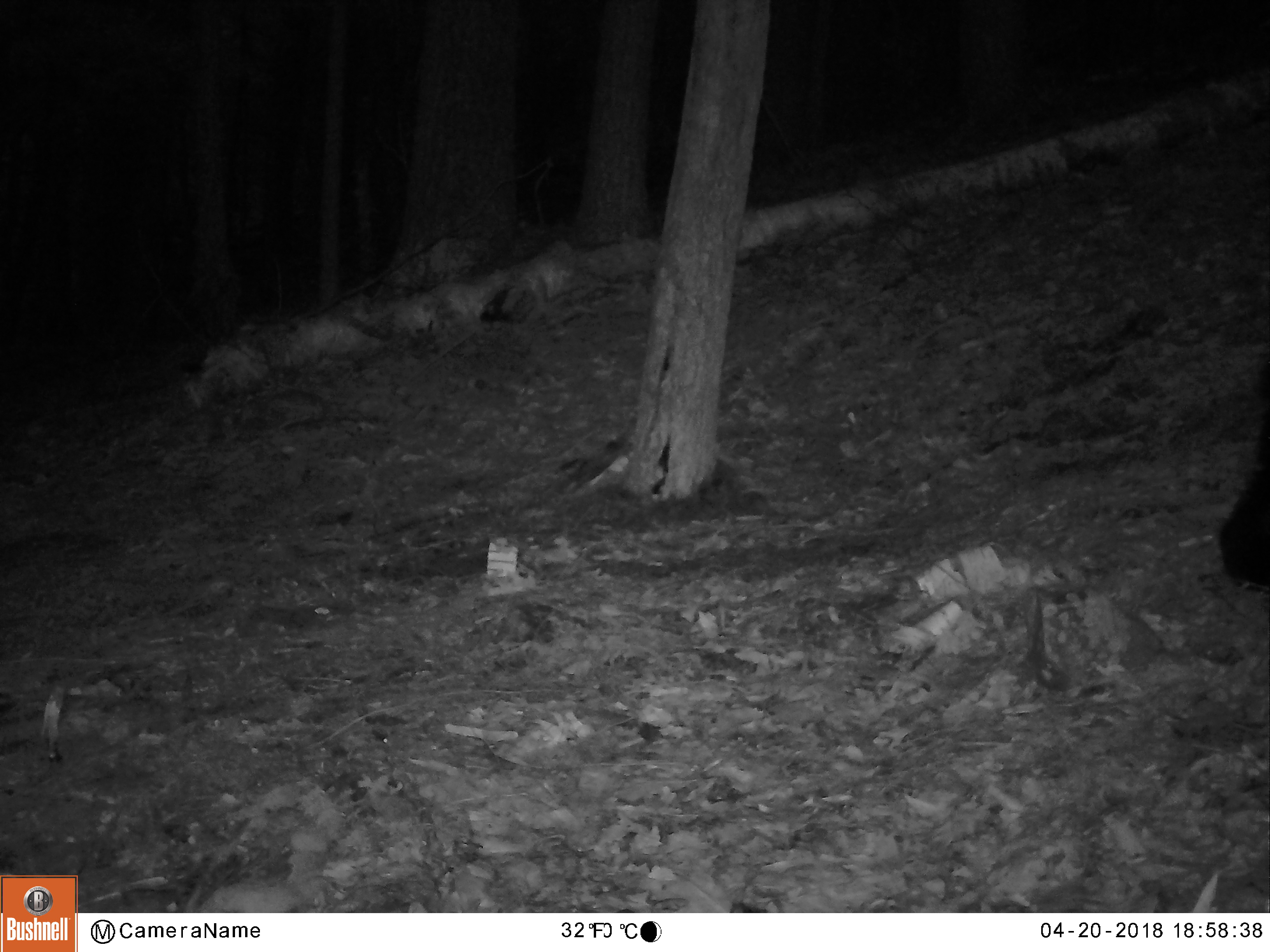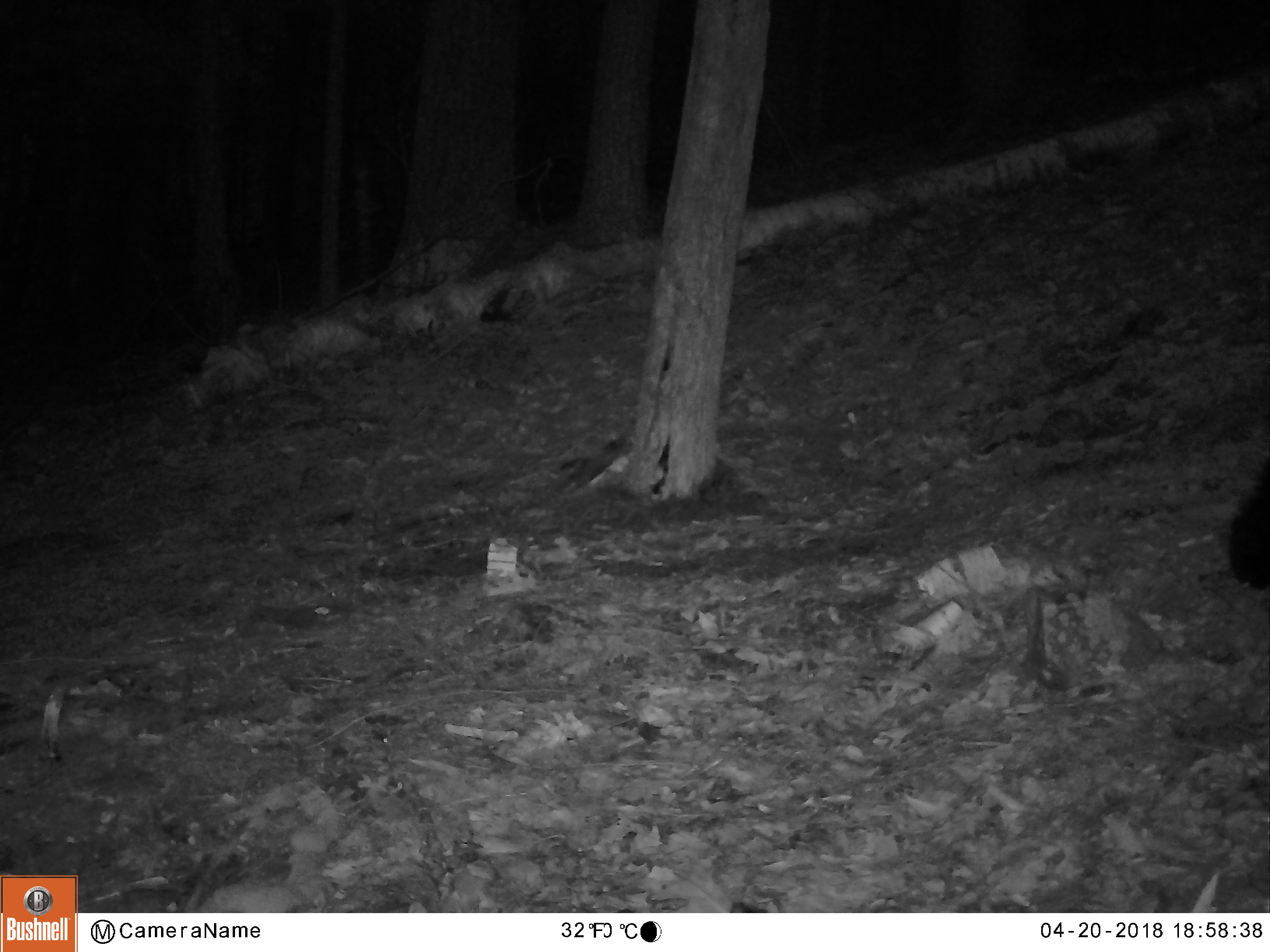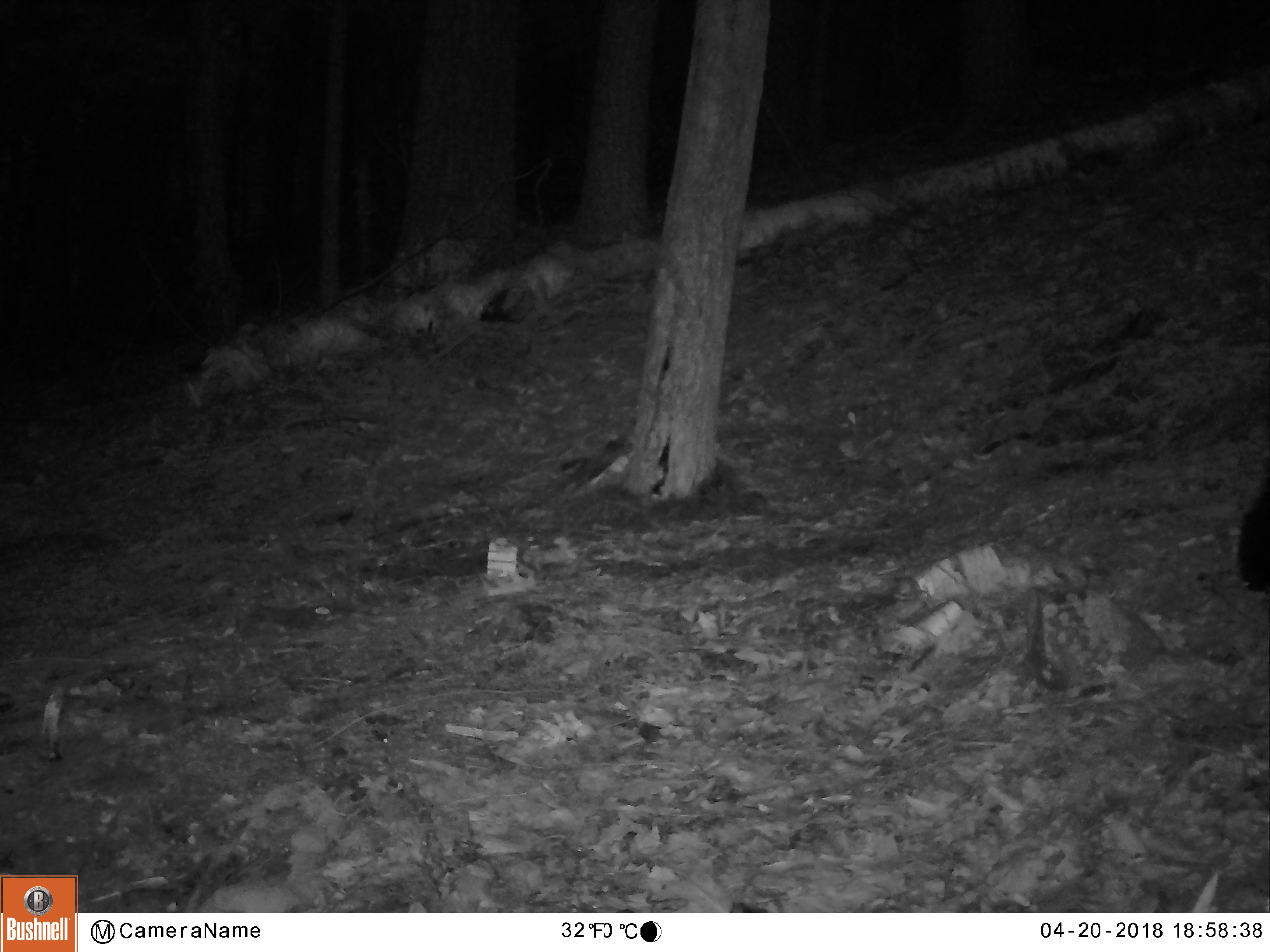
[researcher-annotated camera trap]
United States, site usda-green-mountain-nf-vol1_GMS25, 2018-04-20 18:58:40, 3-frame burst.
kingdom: Animalia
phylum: Chordata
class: Mammalia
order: Carnivora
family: Ursidae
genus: Ursus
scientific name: Ursus americanus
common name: black bear